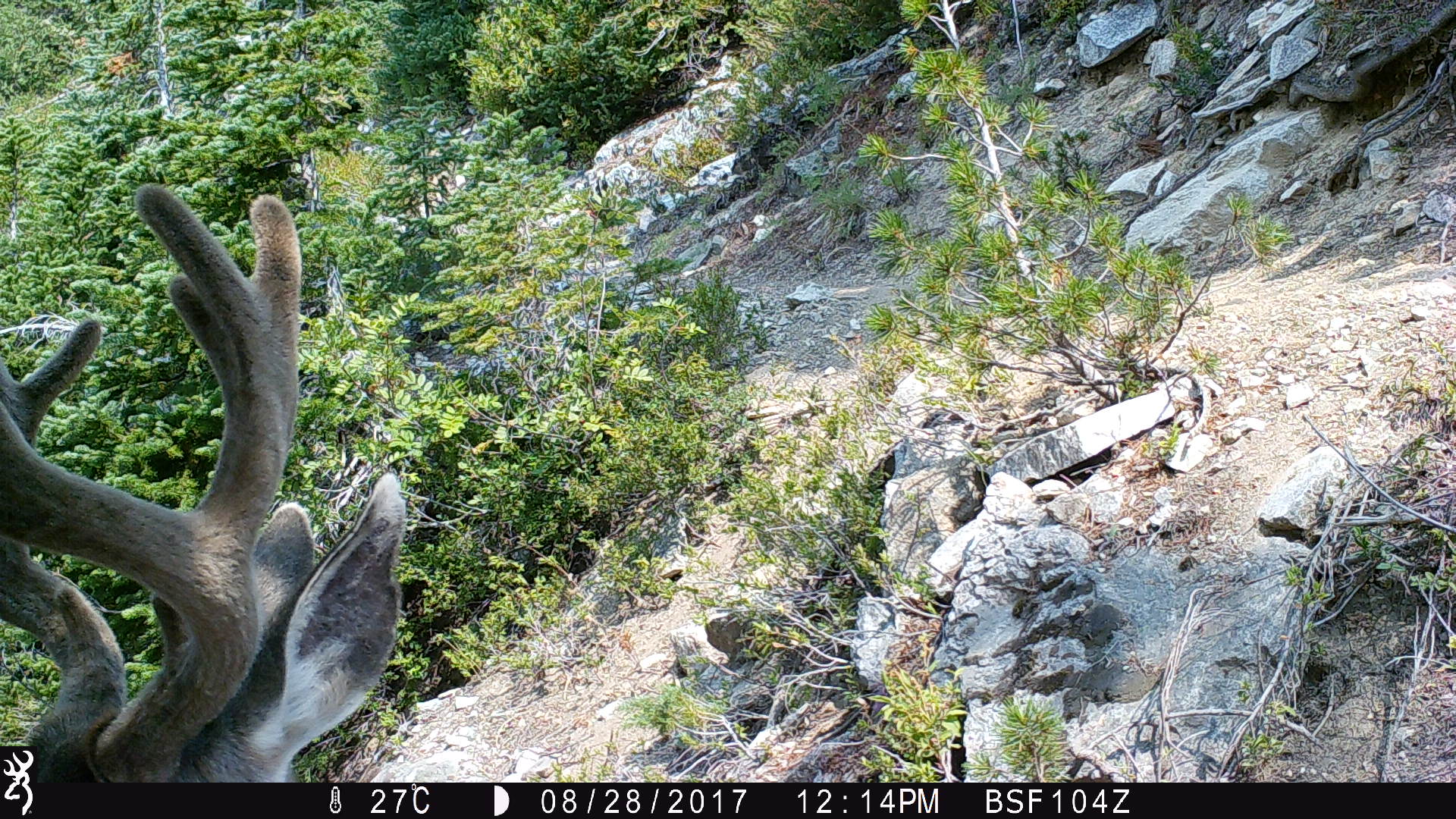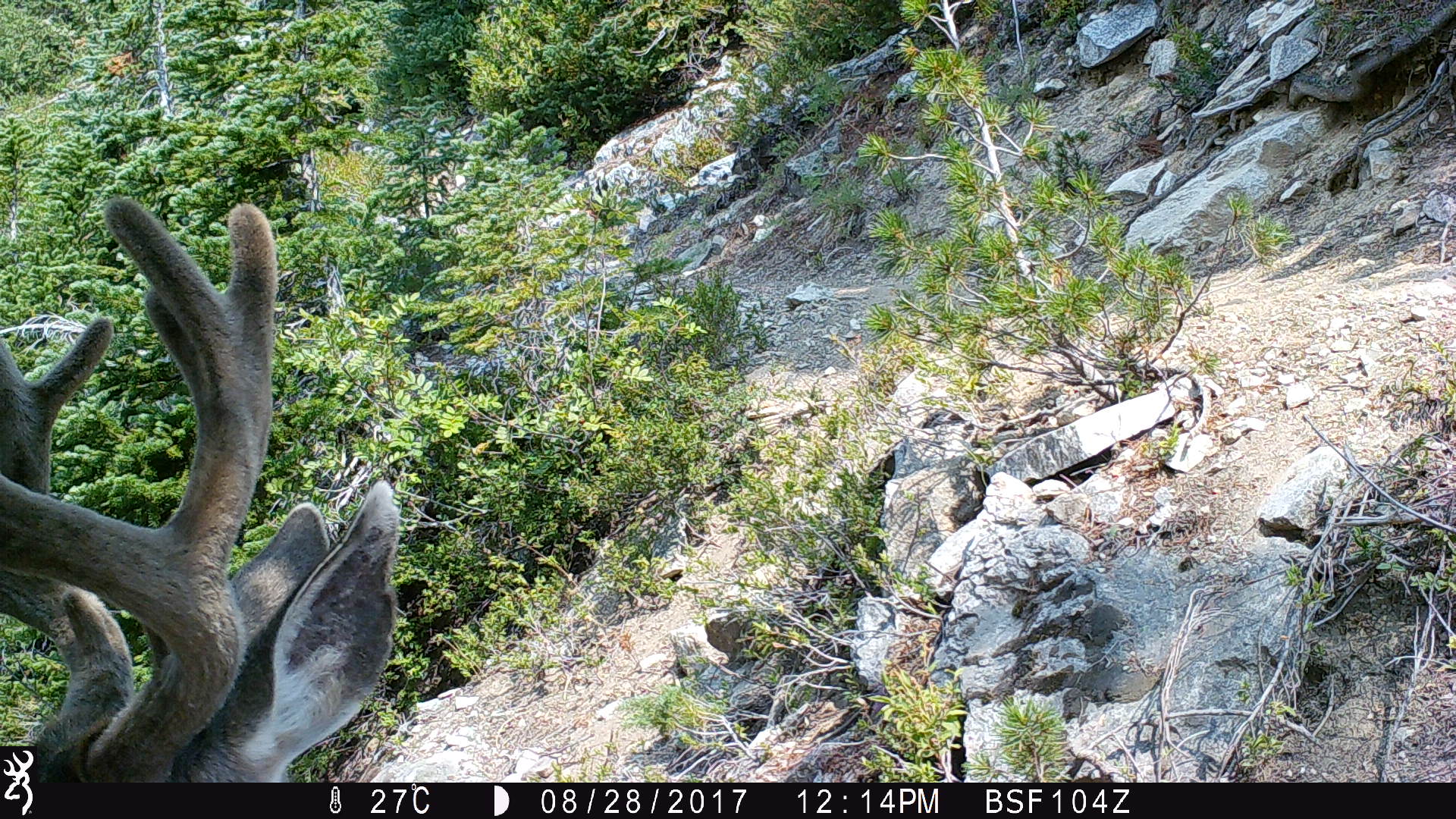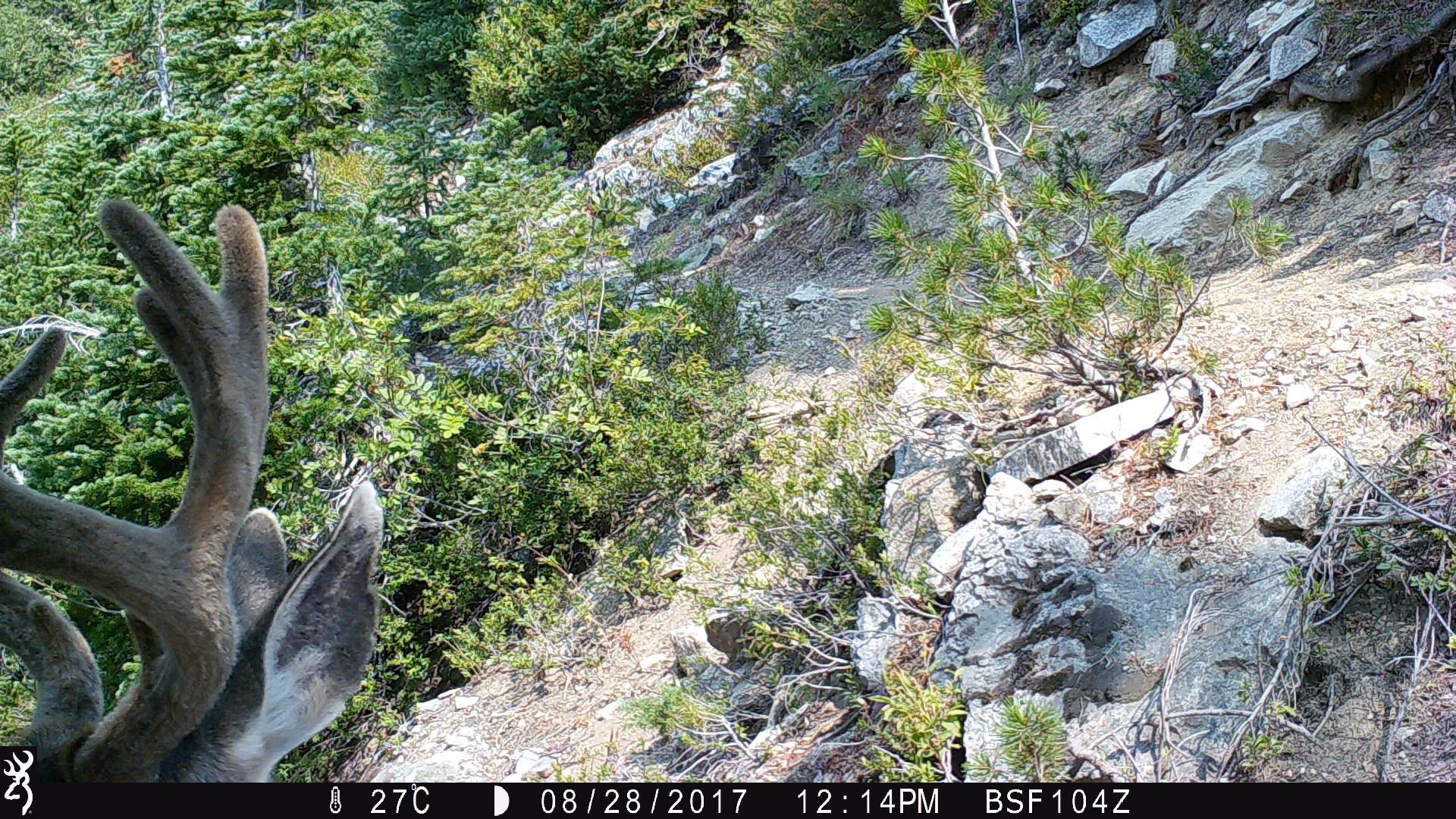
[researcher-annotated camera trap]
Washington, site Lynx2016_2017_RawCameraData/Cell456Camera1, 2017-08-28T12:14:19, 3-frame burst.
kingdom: Animalia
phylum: Chordata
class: Mammalia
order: Artiodactyla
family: Cervidae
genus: Odocoileus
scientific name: Odocoileus hemionus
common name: mule deer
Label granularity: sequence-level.